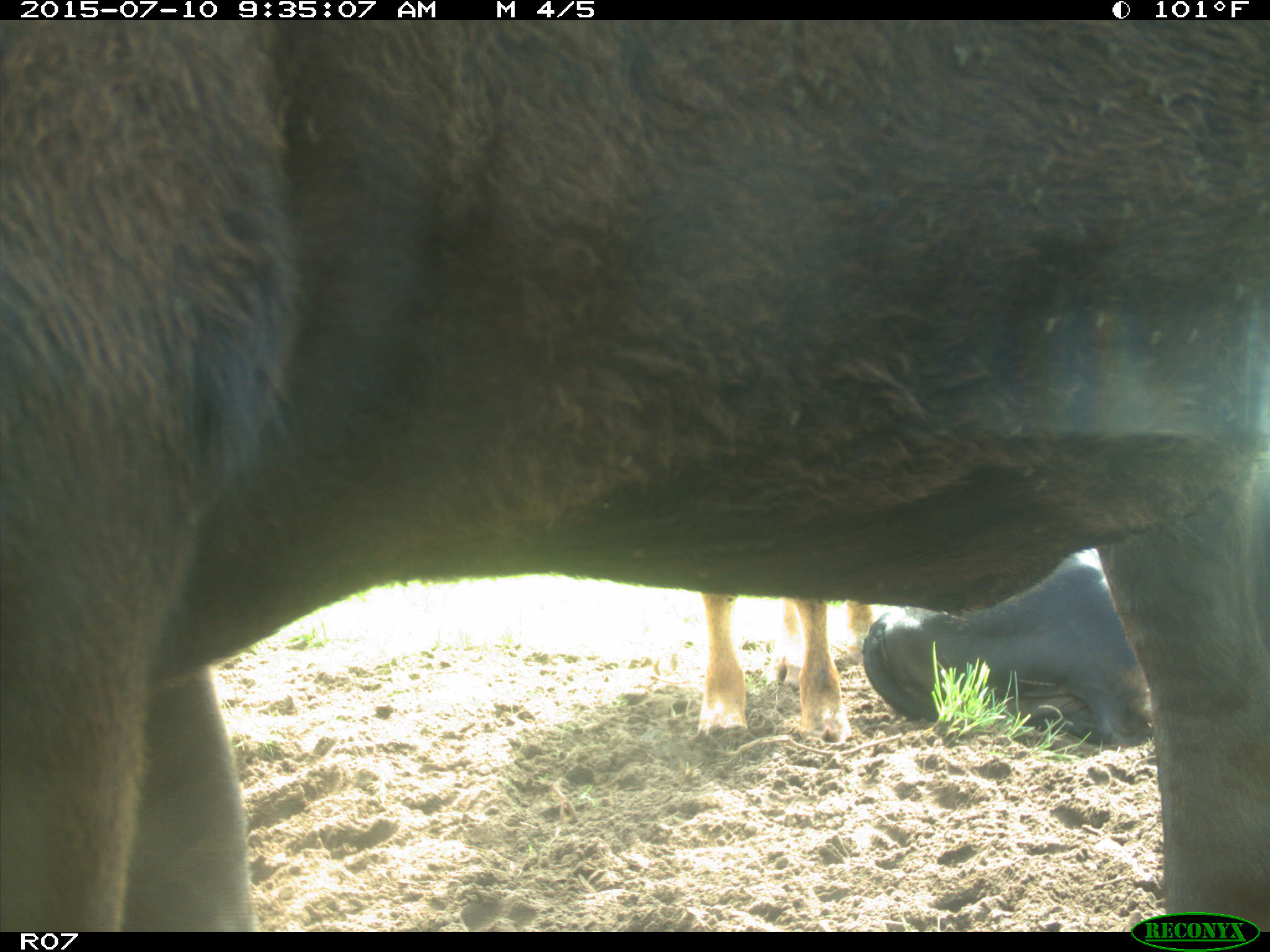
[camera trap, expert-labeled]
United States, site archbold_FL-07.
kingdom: Animalia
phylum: Chordata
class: Mammalia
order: Artiodactyla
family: Bovidae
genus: Bos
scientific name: Bos taurus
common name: domestic cow